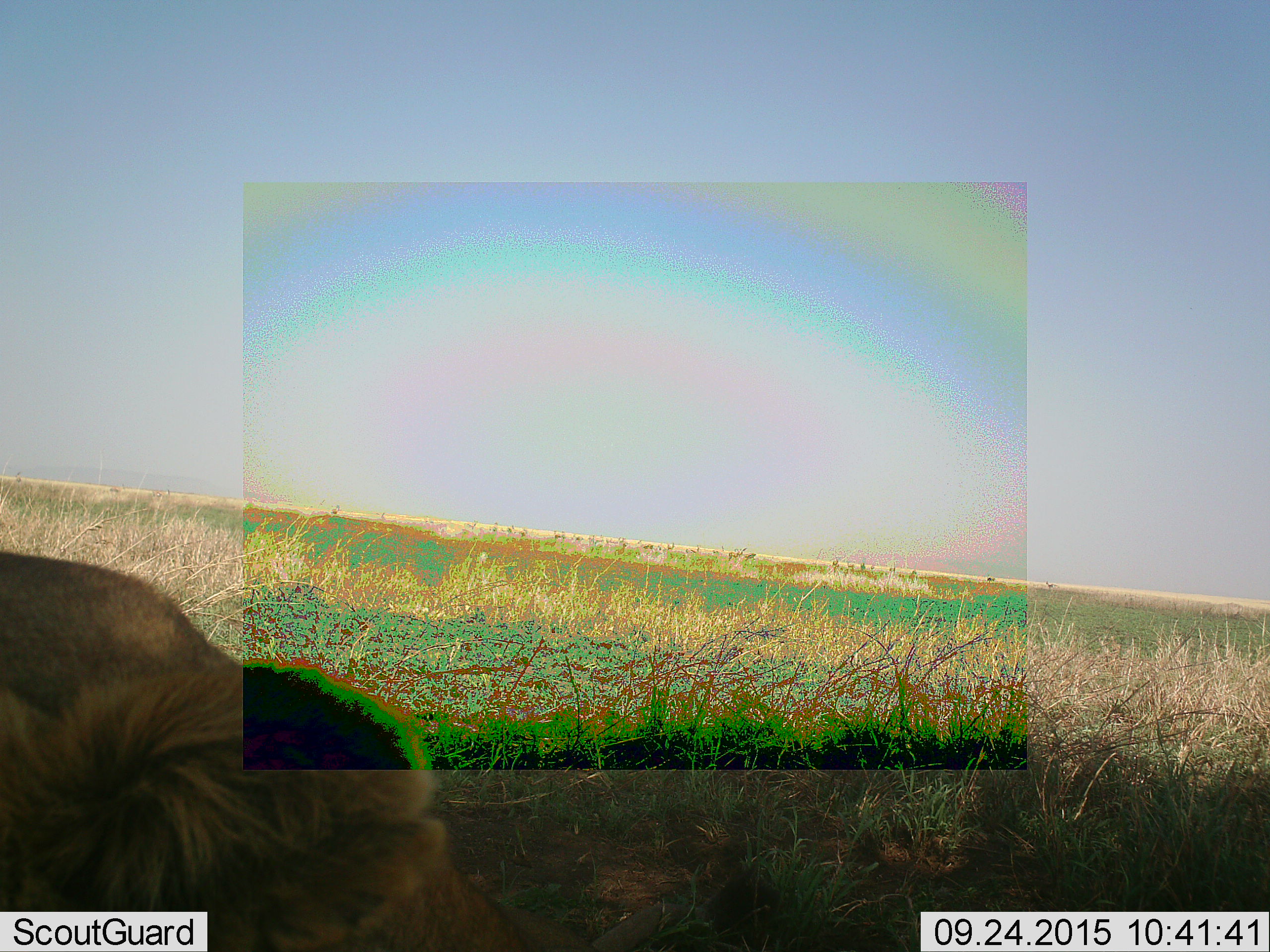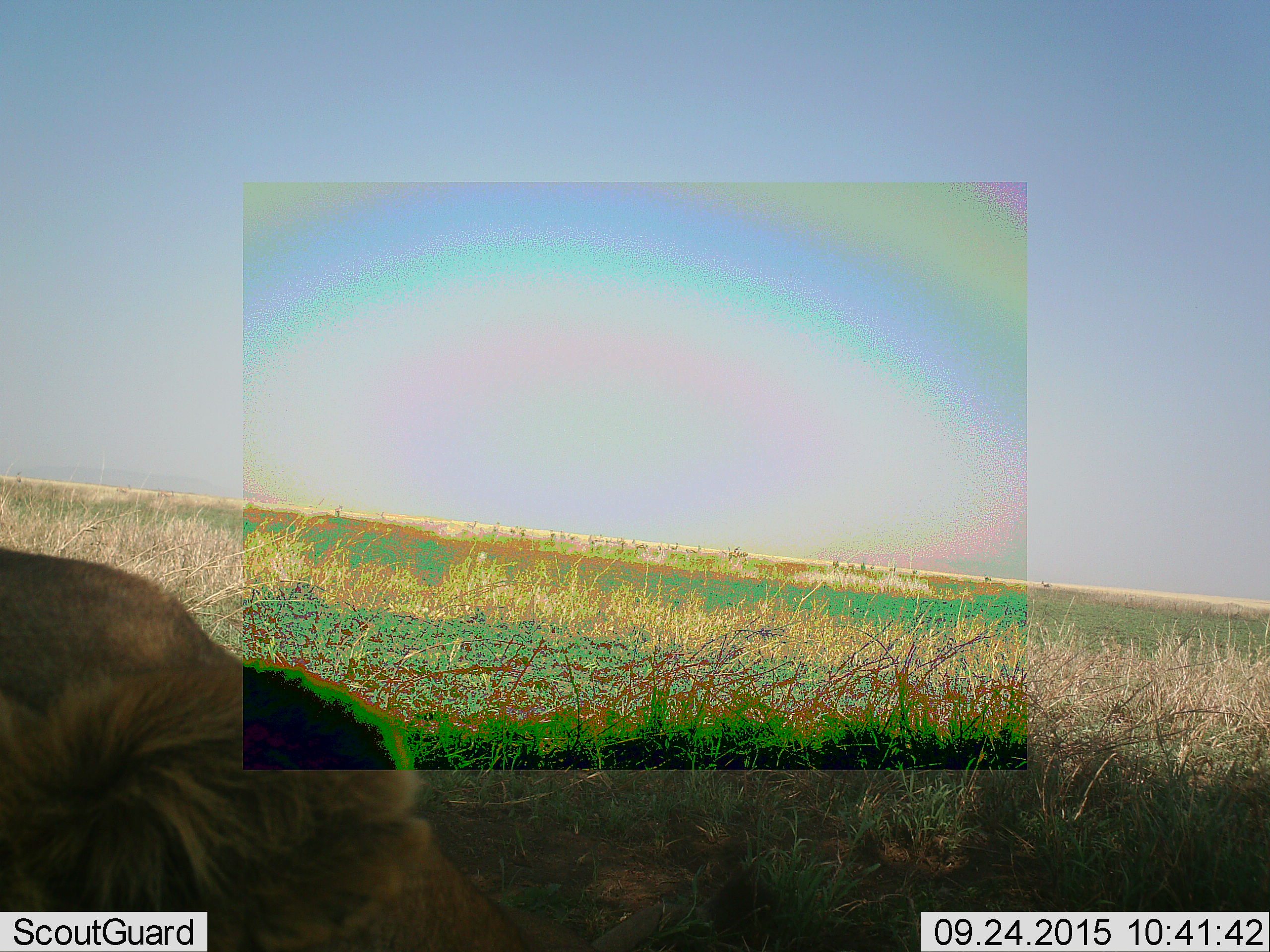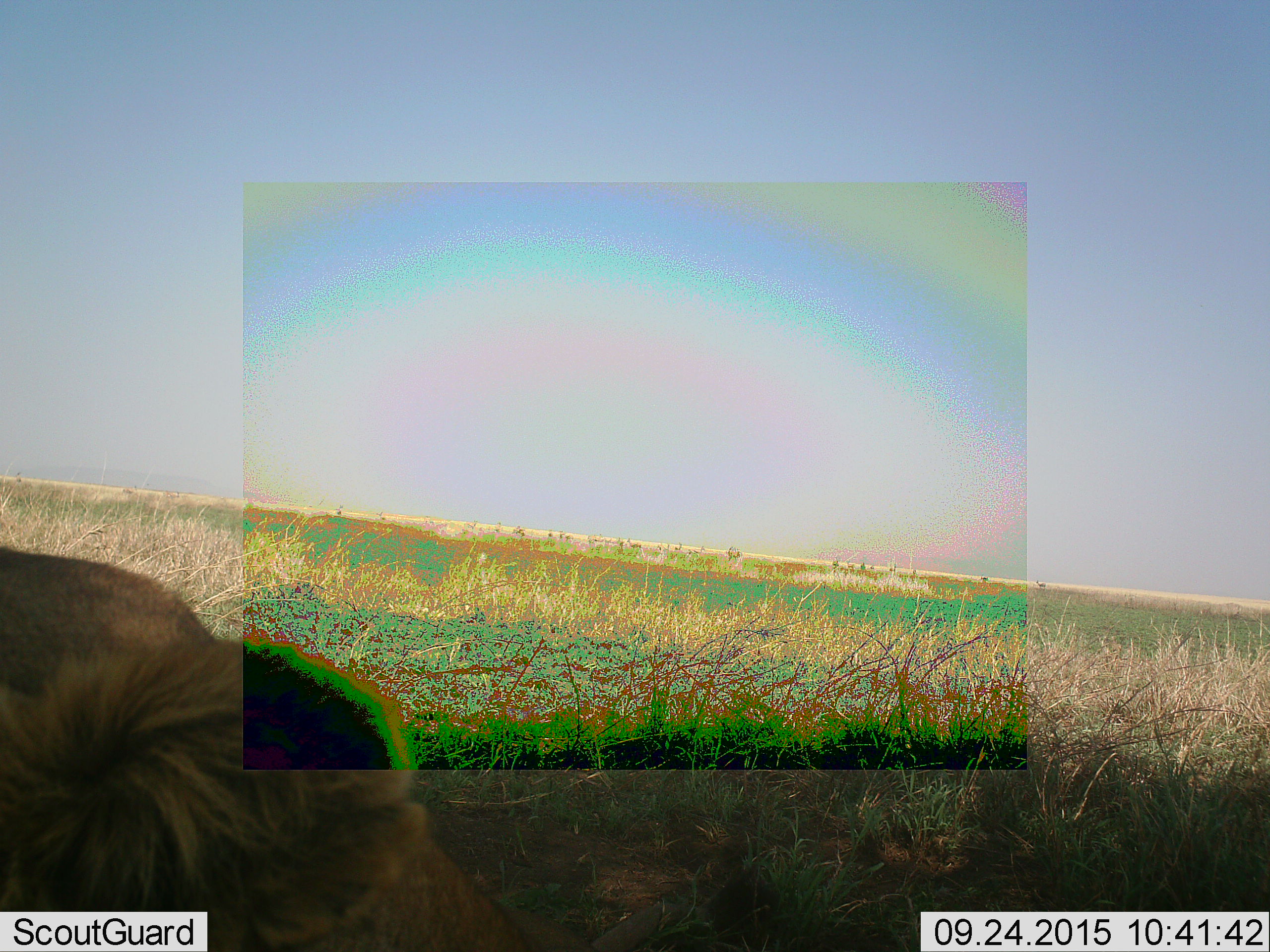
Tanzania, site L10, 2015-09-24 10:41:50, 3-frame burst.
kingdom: Animalia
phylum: Chordata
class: Mammalia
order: Carnivora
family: Felidae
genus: Panthera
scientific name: Panthera leo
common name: lion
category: lionfemale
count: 1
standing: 0%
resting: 100%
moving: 0%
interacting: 0%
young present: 0%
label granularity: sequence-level